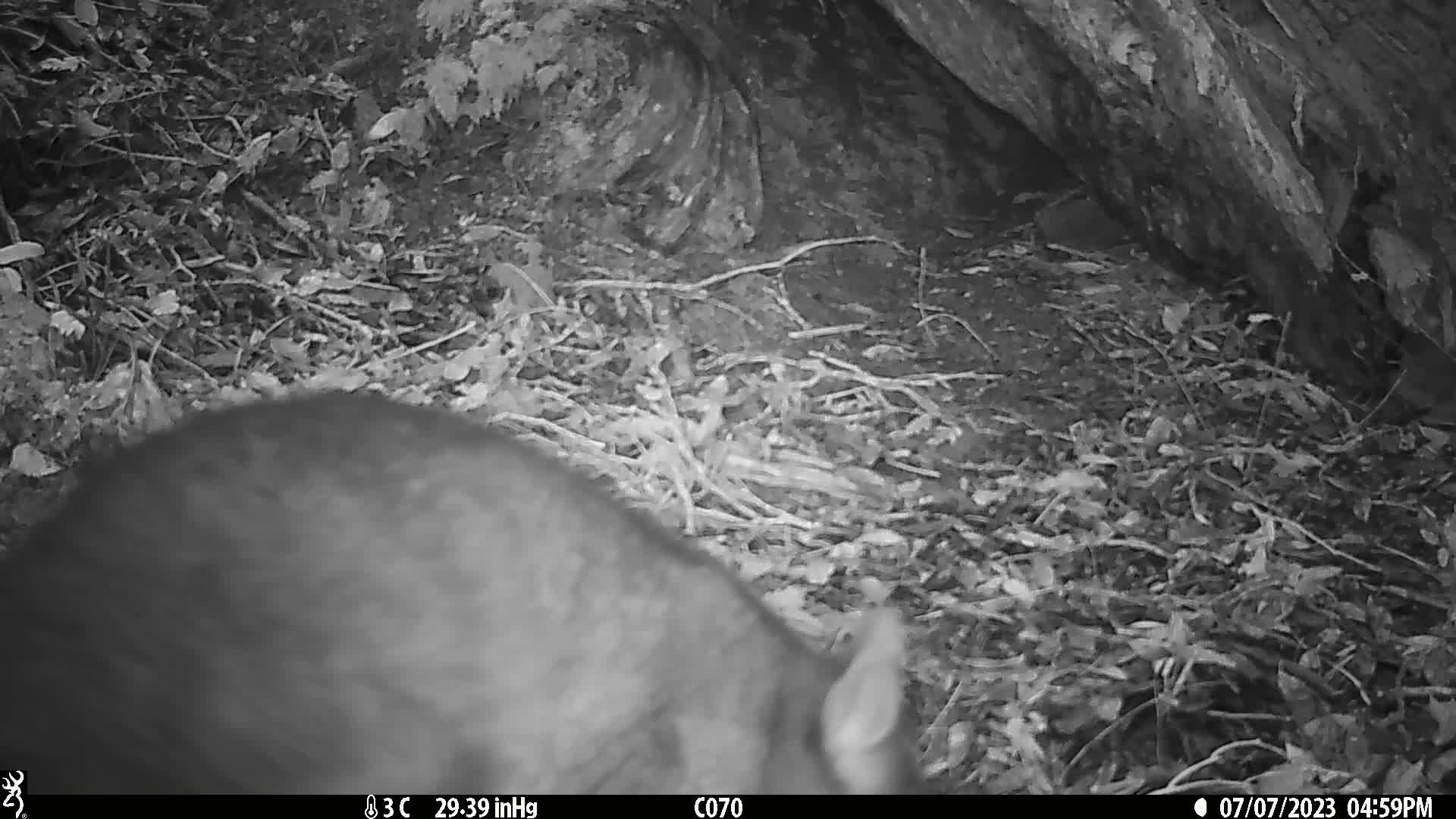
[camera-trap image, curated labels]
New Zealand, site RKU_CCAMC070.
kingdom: Animalia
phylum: Chordata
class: Mammalia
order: Diprotodontia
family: Phalangeridae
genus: Trichosurus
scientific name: Trichosurus vulpecula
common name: common brushtail possum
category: possum